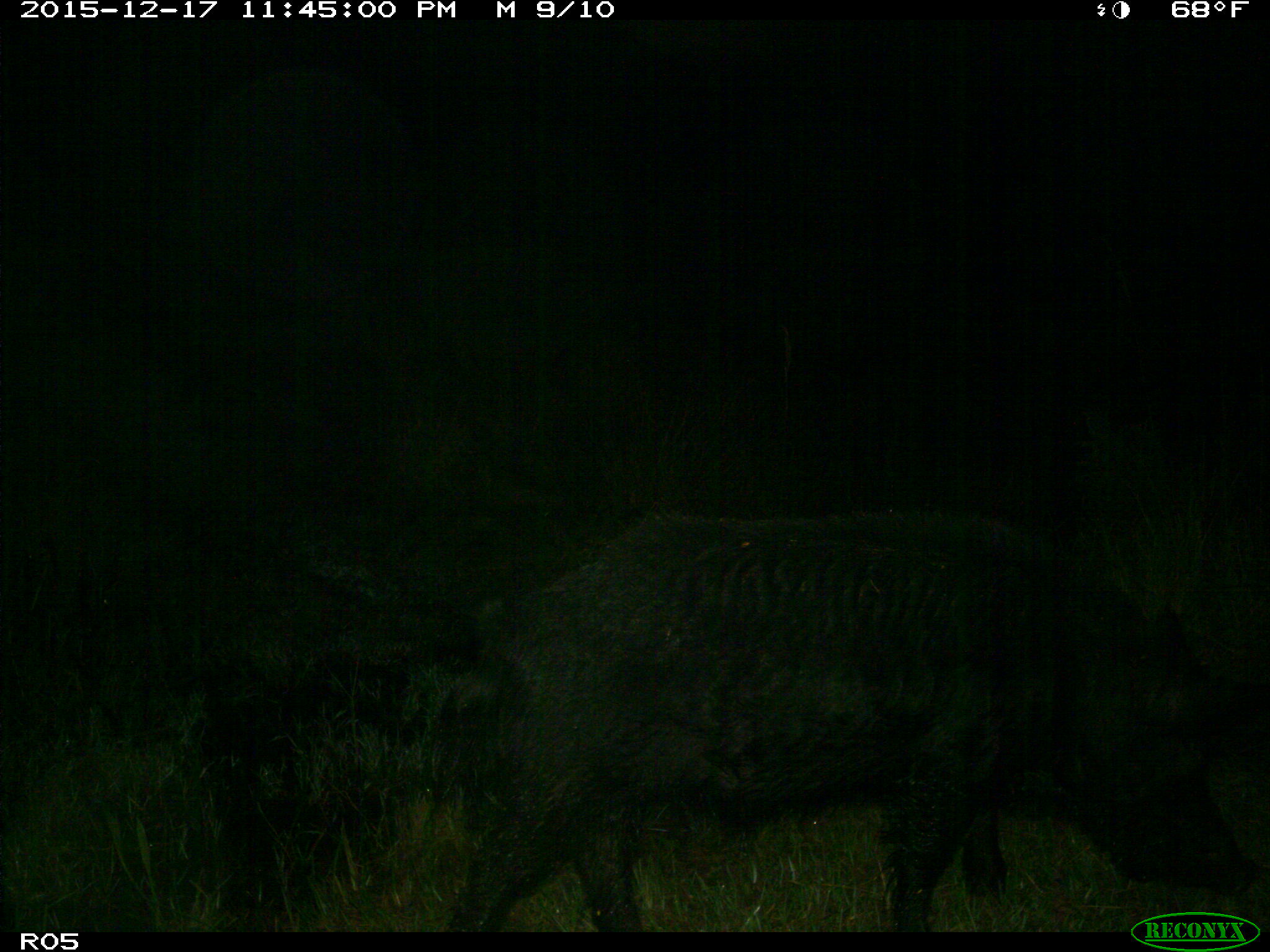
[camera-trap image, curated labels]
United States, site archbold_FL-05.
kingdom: Animalia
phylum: Chordata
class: Mammalia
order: Artiodactyla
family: Suidae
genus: Sus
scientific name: Sus scrofa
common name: wild boar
Sus scrofa (wild boar).